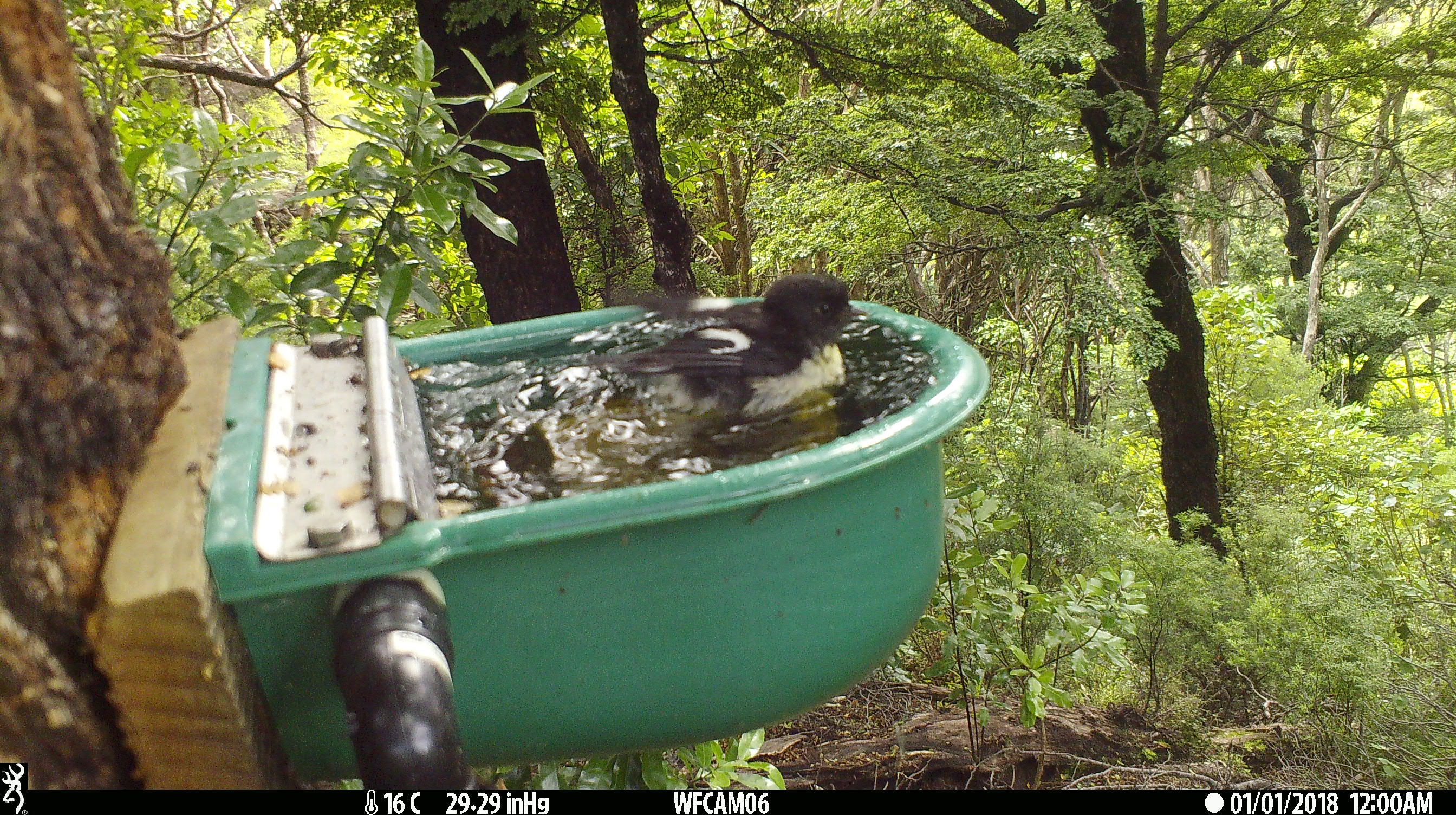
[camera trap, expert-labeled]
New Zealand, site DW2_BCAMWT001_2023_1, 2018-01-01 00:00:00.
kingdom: Animalia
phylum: Chordata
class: Aves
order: Passeriformes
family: Petroicidae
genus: Petroica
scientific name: Petroica macrocephala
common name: tomtit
Tomtit (Petroica macrocephala).